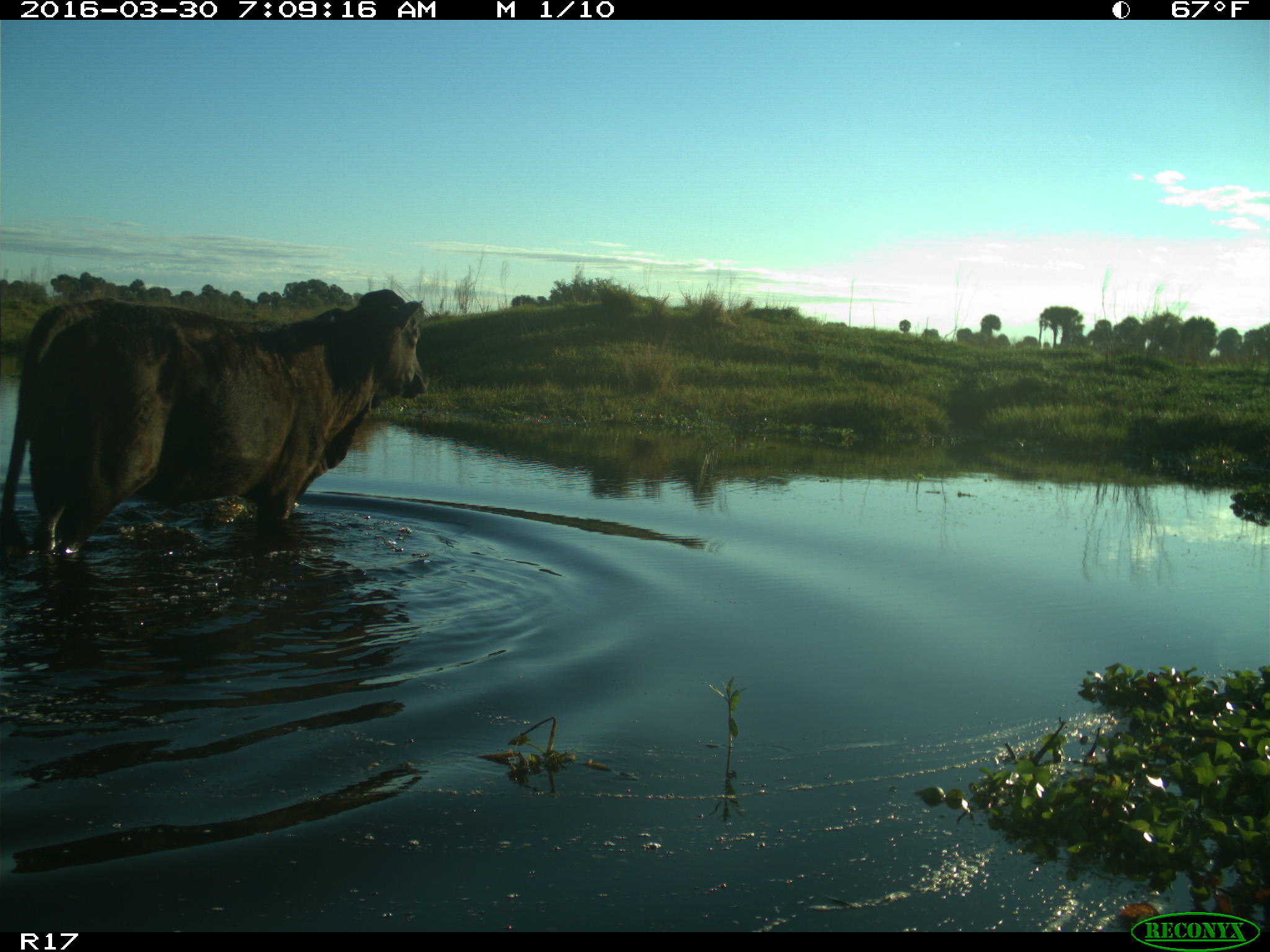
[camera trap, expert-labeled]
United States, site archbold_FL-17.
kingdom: Animalia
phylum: Chordata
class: Mammalia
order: Artiodactyla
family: Bovidae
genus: Bos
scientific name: Bos taurus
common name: domestic cow